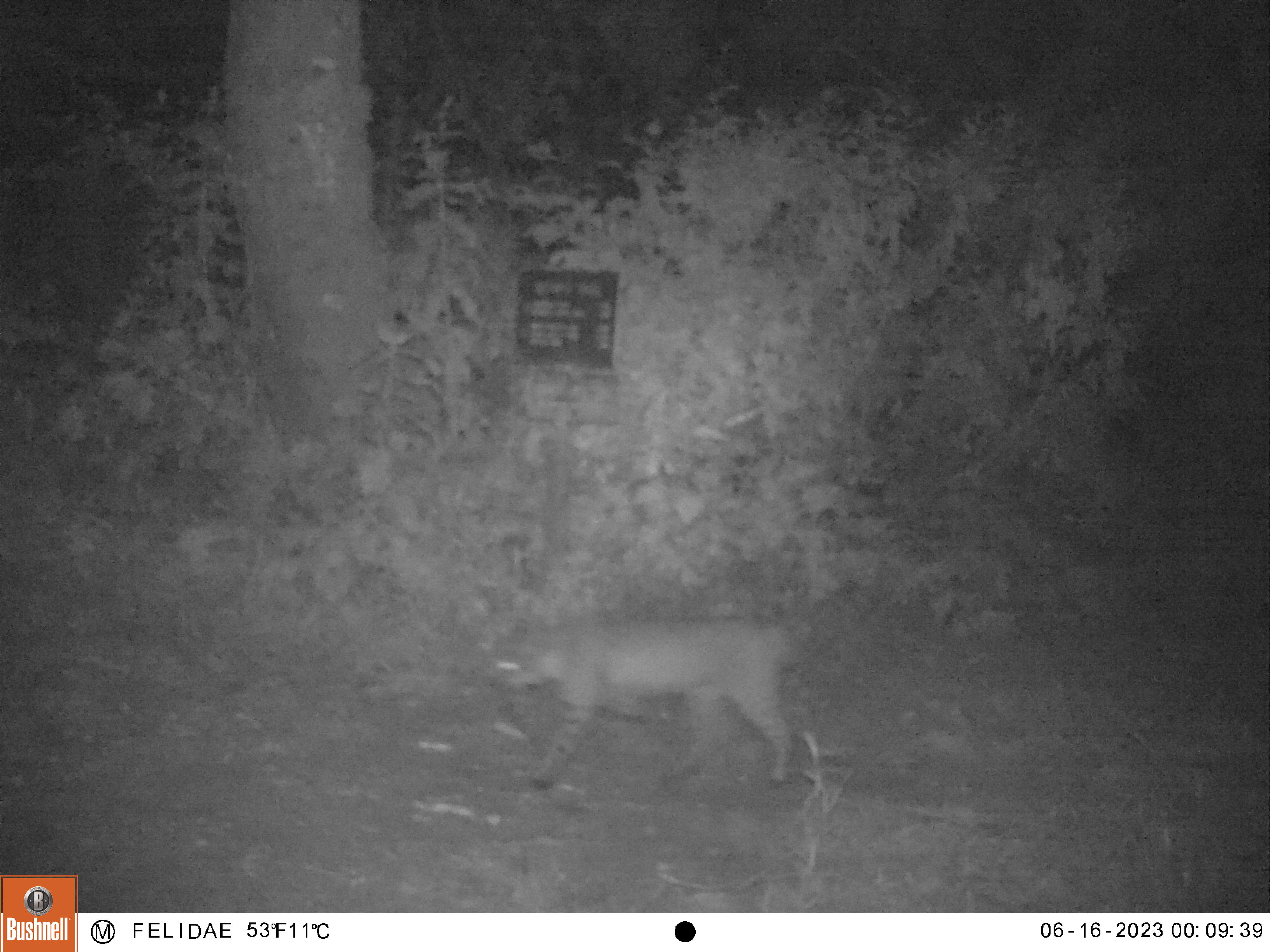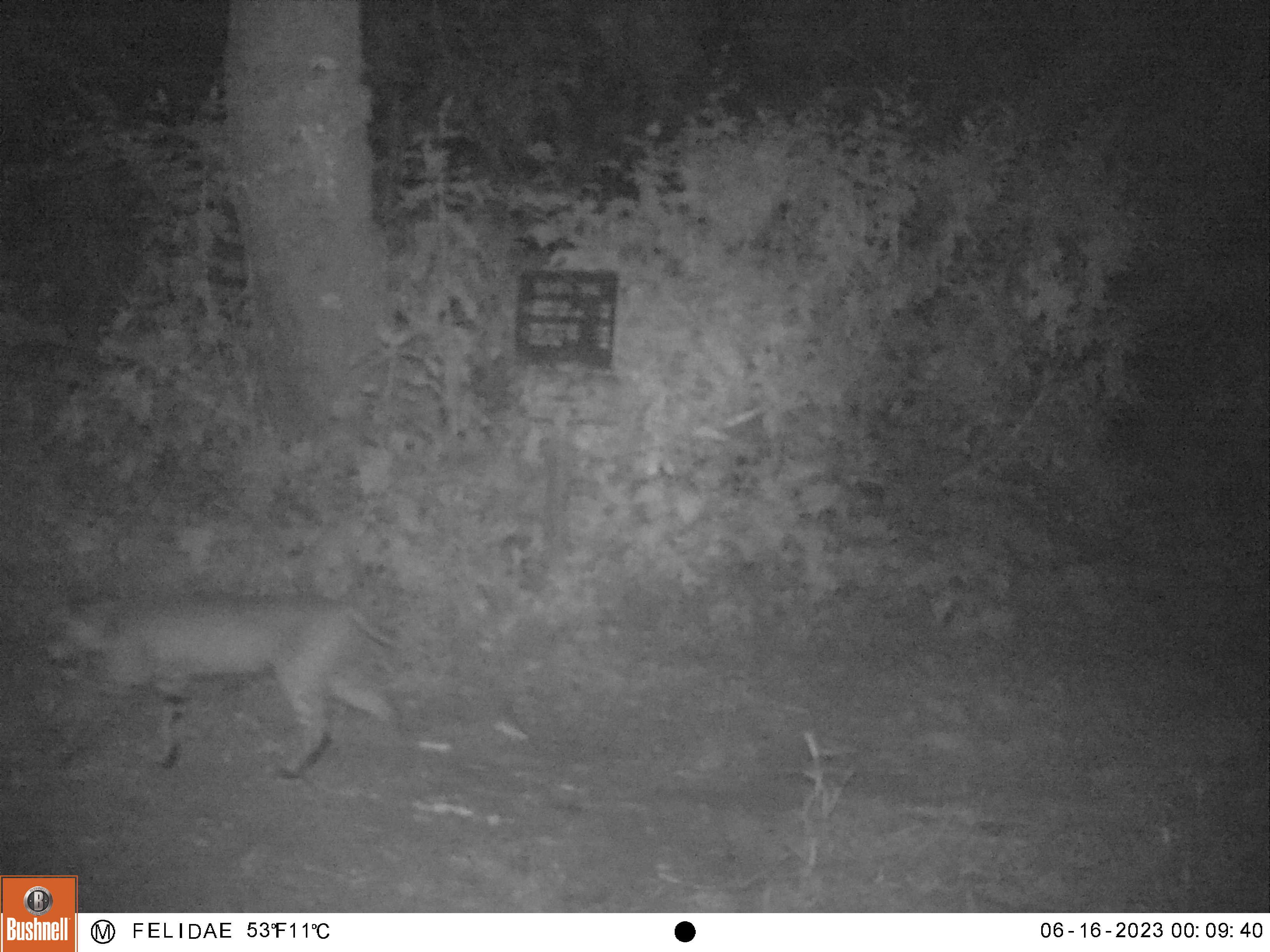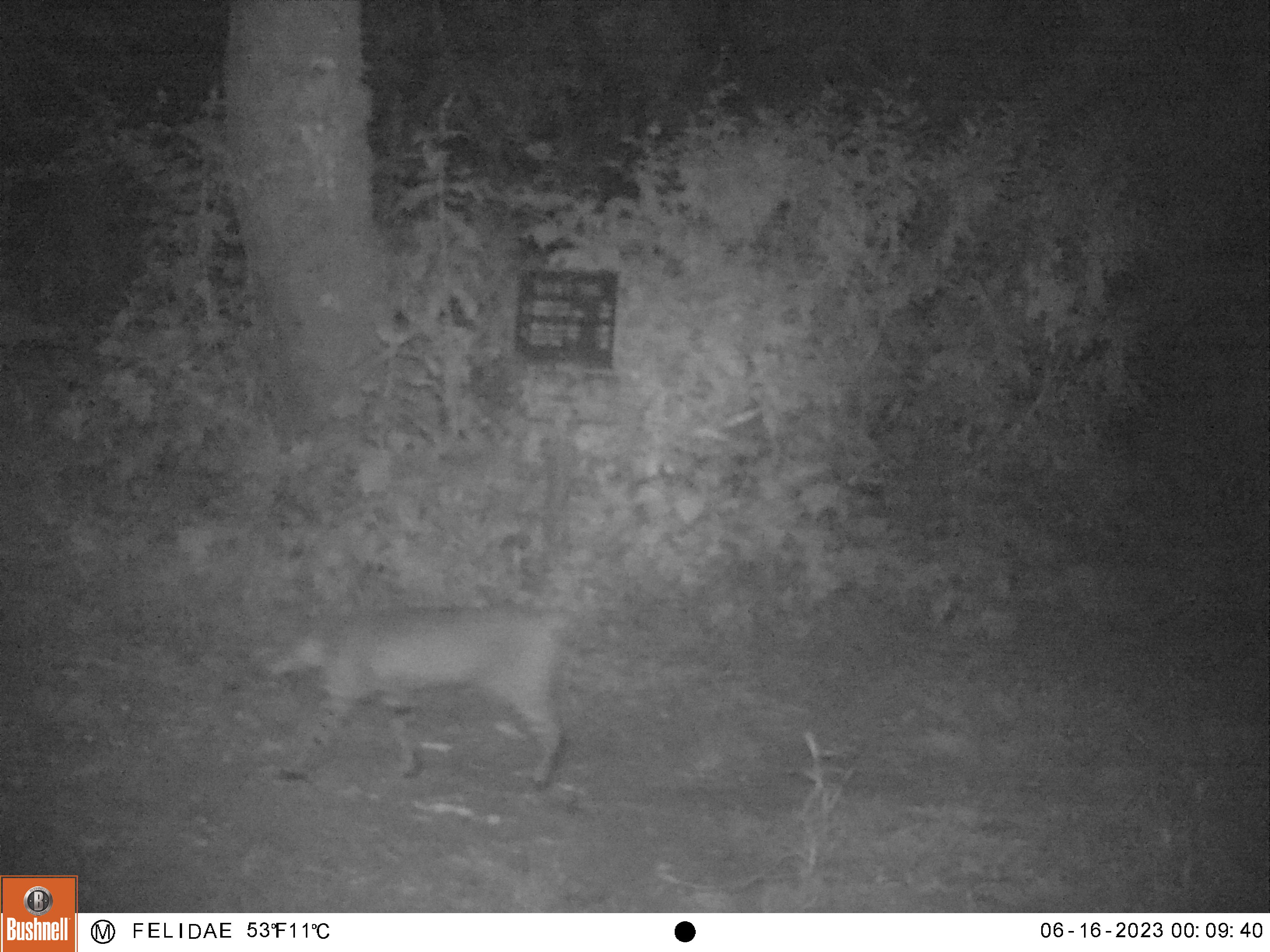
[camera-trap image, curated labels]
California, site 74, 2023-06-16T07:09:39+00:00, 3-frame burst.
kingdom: Animalia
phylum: Chordata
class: Mammalia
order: Carnivora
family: Felidae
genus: Lynx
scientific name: Lynx rufus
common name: bobcat